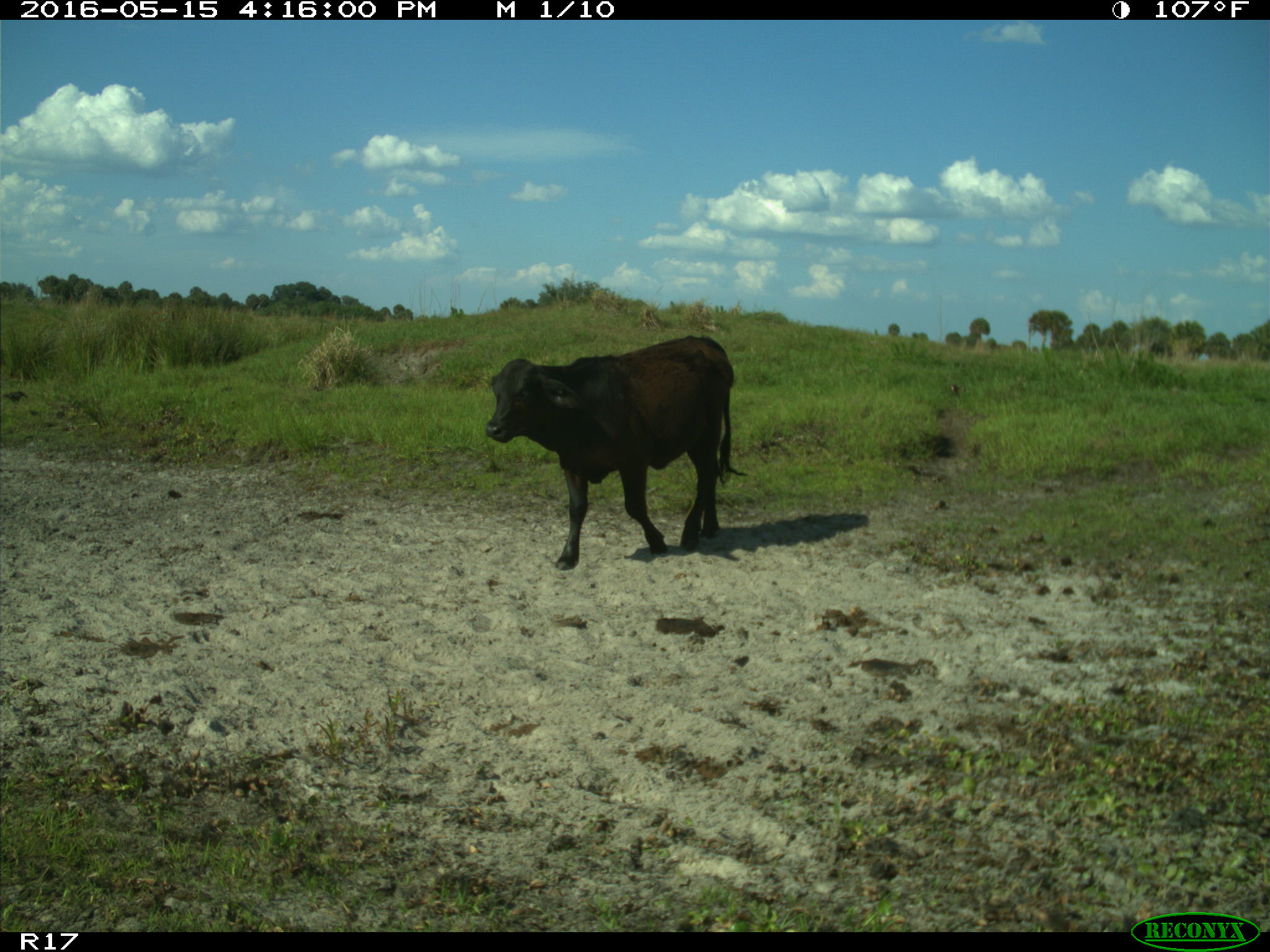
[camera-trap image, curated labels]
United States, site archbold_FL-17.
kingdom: Animalia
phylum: Chordata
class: Mammalia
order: Artiodactyla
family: Bovidae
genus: Bos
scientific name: Bos taurus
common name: domestic cow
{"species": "Bos taurus (domestic cow)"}